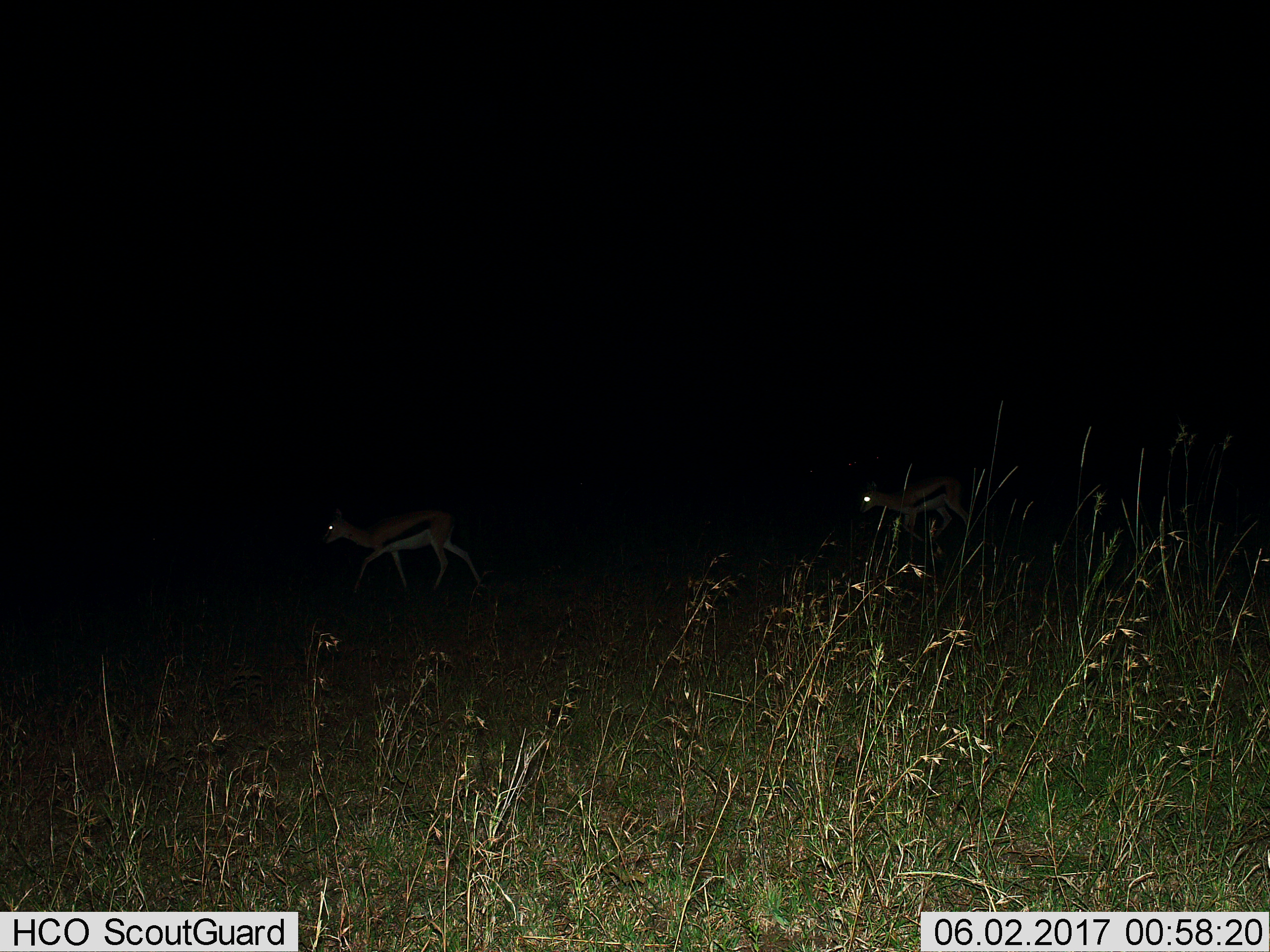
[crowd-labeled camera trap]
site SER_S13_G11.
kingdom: Animalia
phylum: Chordata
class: Mammalia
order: Artiodactyla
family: Bovidae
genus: Eudorcas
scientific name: Eudorcas thomsonii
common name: thomson's gazelle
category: gazellethomsons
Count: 2.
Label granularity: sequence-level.